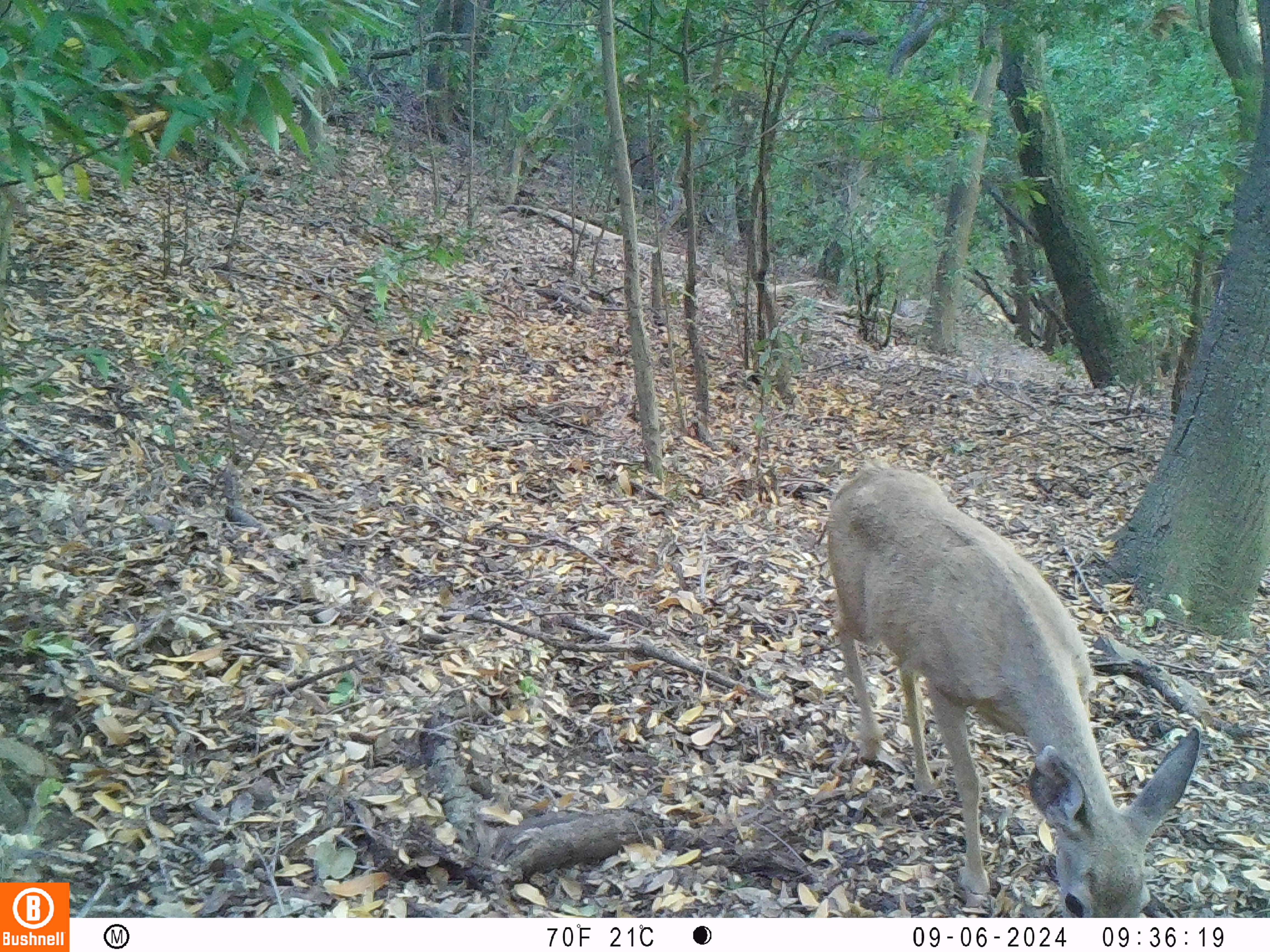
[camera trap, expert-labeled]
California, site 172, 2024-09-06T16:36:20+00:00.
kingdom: Animalia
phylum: Chordata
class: Mammalia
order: Artiodactyla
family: Cervidae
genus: Odocoileus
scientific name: Odocoileus hemionus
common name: mule deer